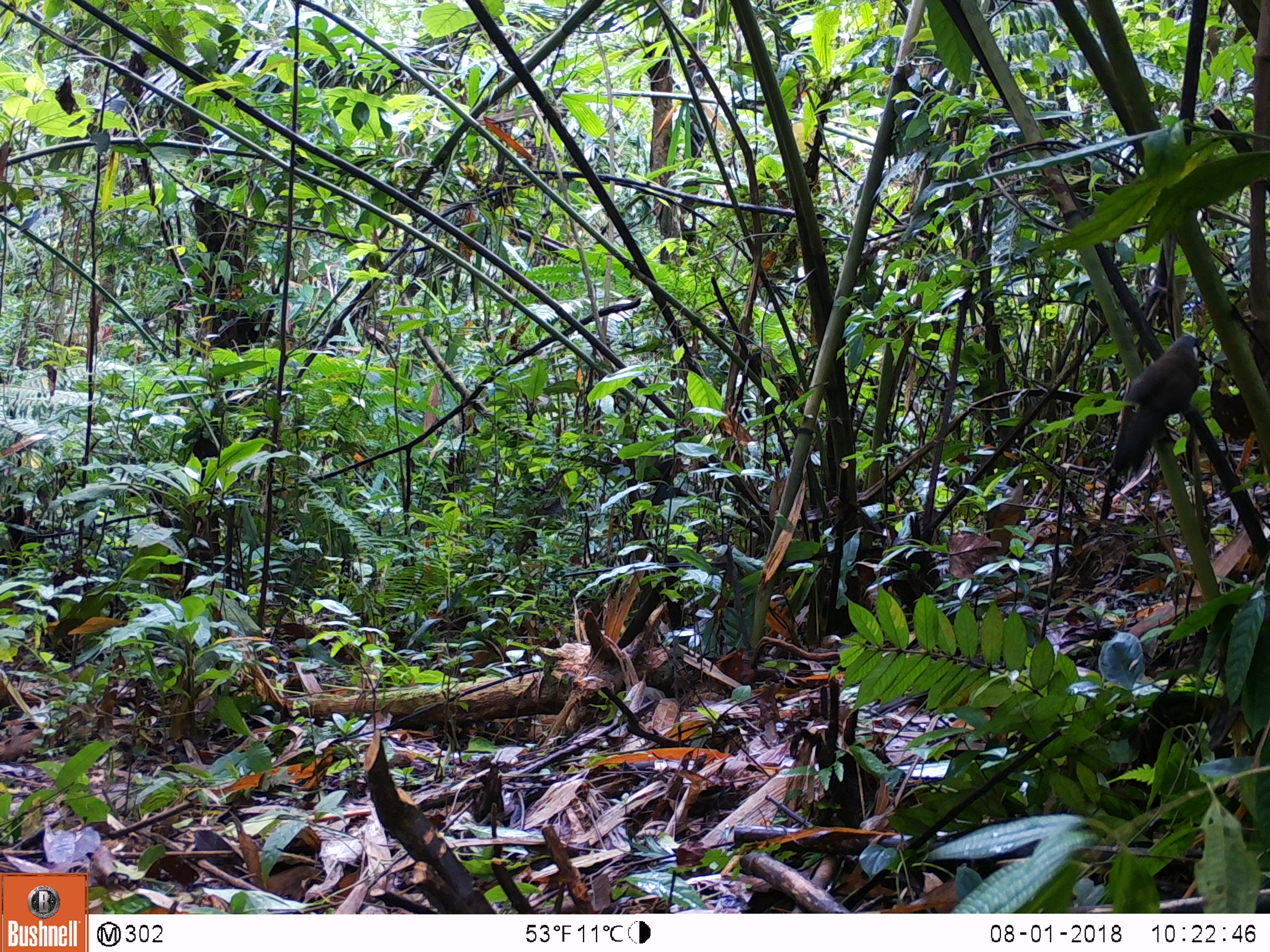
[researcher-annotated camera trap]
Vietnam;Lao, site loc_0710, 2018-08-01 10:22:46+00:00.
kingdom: Animalia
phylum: Chordata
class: Aves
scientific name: Aves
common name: bird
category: unidentified bird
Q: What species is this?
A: Unidentified bird (bird) (Aves).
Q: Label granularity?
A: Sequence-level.